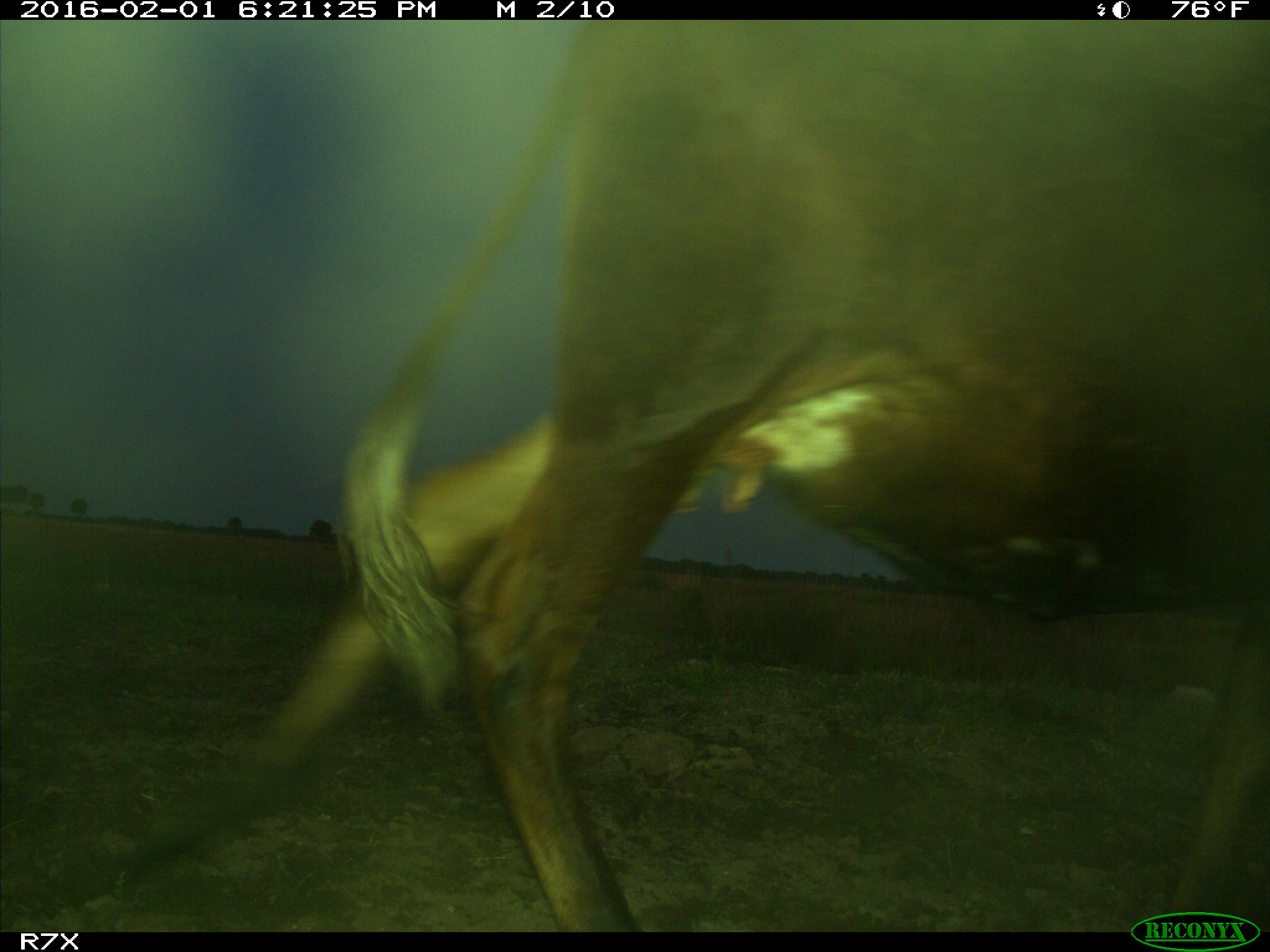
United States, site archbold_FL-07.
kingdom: Animalia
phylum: Chordata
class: Mammalia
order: Artiodactyla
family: Bovidae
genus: Bos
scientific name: Bos taurus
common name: domestic cow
Bos taurus (domestic cow).